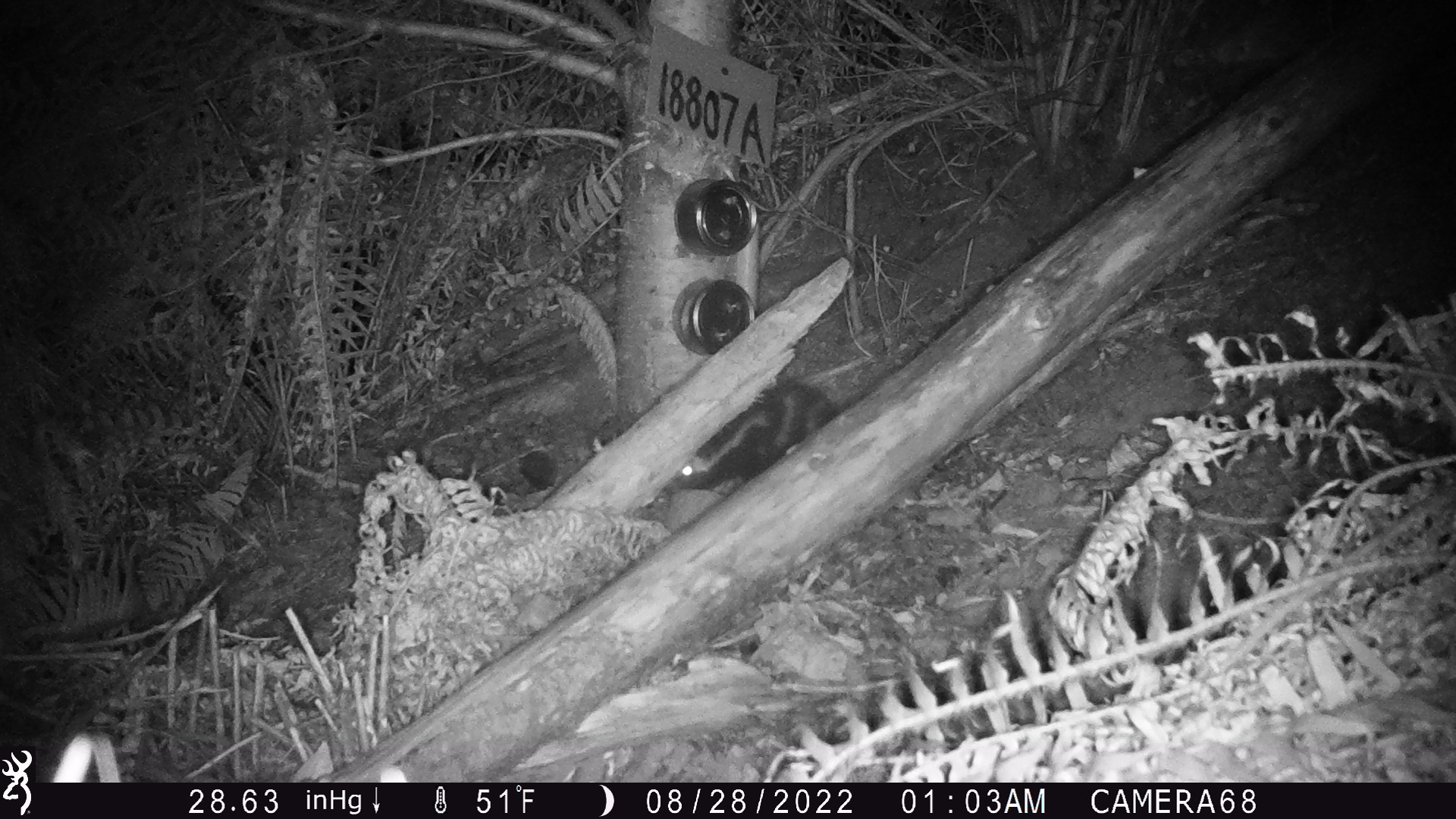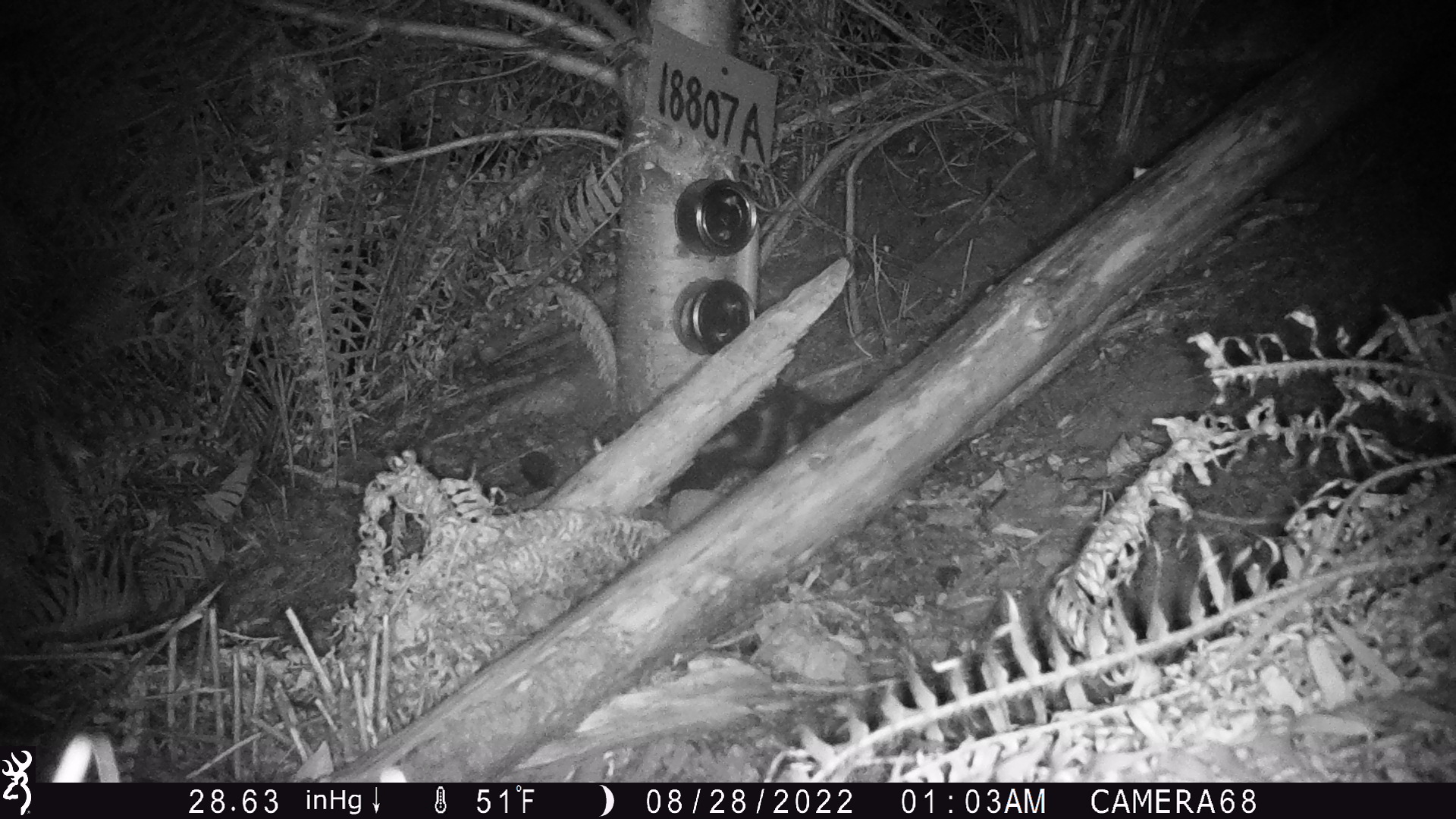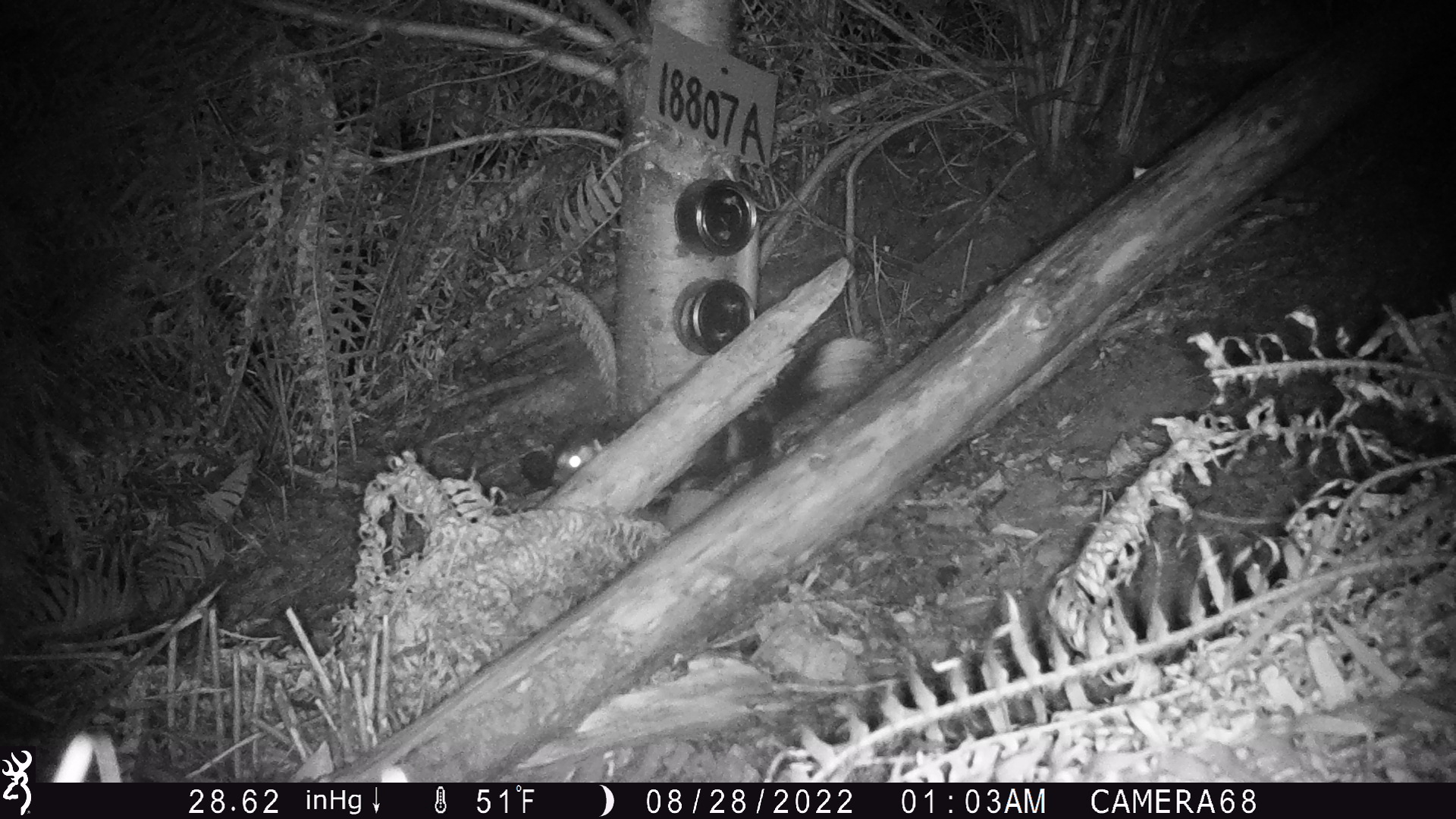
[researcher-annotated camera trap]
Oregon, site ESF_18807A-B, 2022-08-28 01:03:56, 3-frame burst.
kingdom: Animalia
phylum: Chordata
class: Mammalia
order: Carnivora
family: Mephitidae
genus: Spilogale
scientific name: Spilogale gracilis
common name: western spotted skunk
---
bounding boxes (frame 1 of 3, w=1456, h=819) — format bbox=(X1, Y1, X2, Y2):
western spotted skunk: bbox=(652, 373, 841, 503)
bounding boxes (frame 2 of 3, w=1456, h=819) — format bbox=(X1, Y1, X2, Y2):
western spotted skunk: bbox=(657, 379, 871, 501)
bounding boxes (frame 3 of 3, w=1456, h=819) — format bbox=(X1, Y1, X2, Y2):
western spotted skunk: bbox=(537, 342, 869, 494)